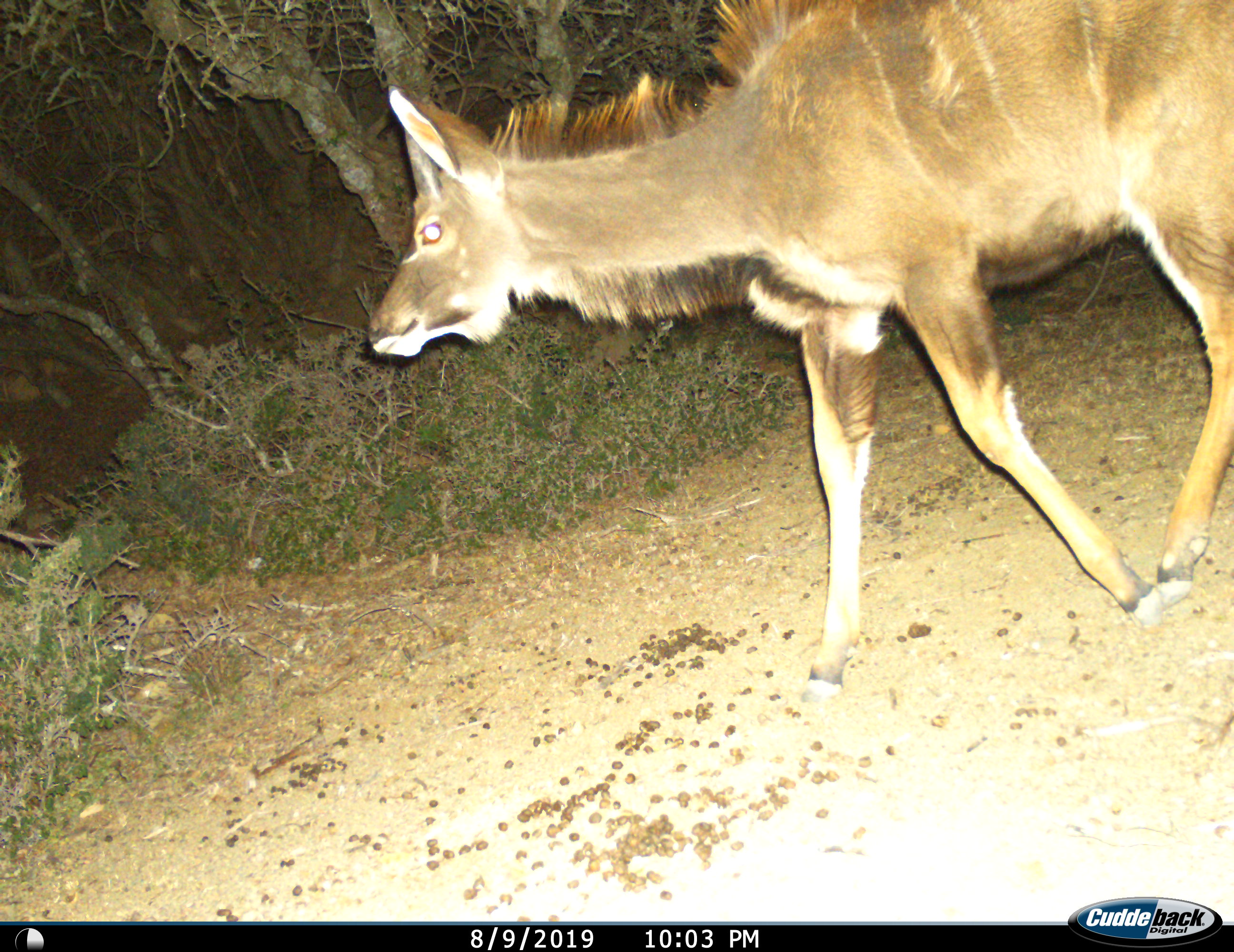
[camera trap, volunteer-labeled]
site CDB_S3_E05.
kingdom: Animalia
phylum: Chordata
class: Mammalia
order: Artiodactyla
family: Bovidae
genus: Tragelaphus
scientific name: Tragelaphus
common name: kudu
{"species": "kudu (Tragelaphus)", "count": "1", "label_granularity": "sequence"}